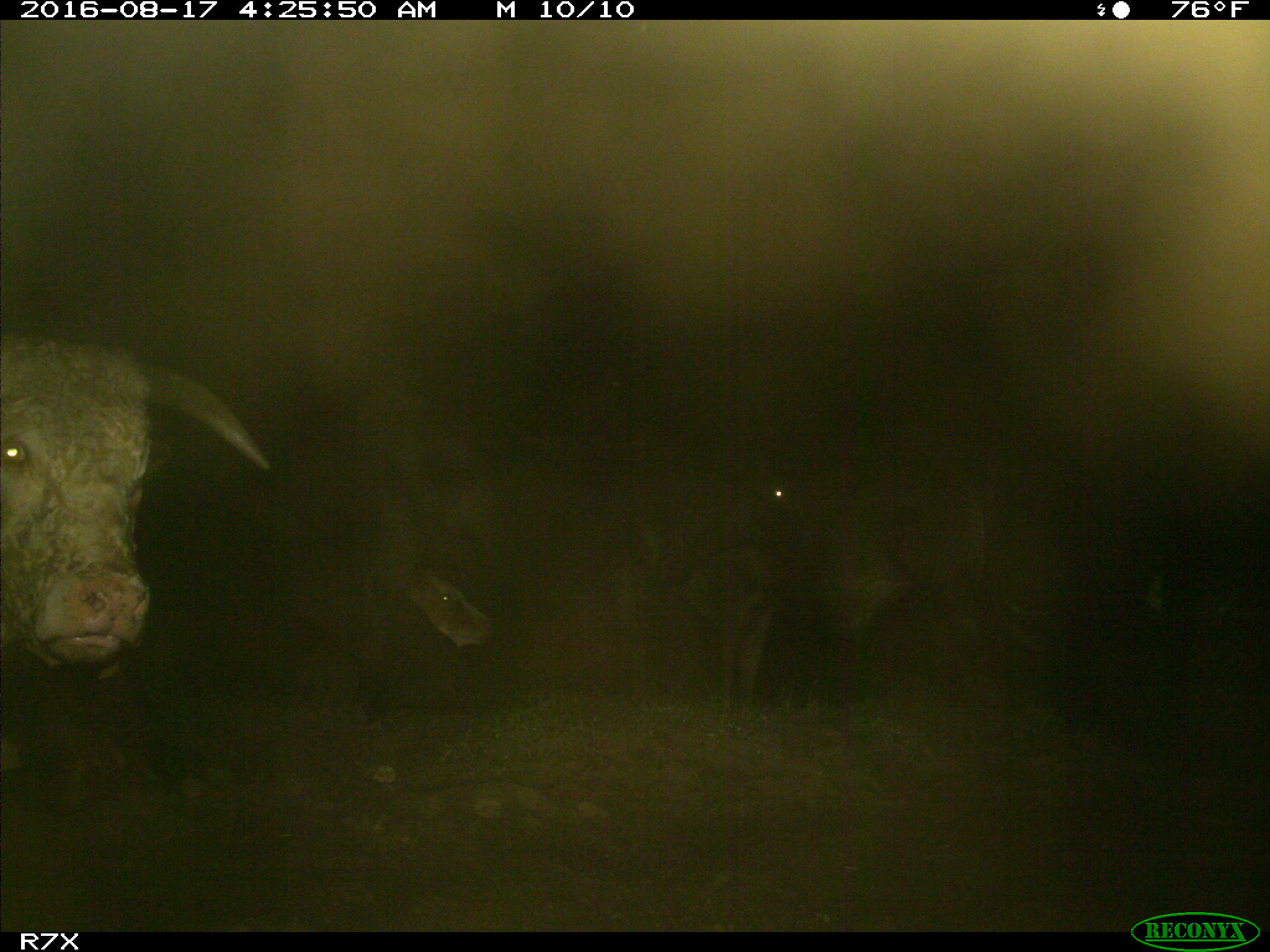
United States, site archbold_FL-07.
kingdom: Animalia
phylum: Chordata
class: Mammalia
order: Artiodactyla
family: Bovidae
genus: Bos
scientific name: Bos taurus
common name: domestic cow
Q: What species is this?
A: Bos taurus (domestic cow).